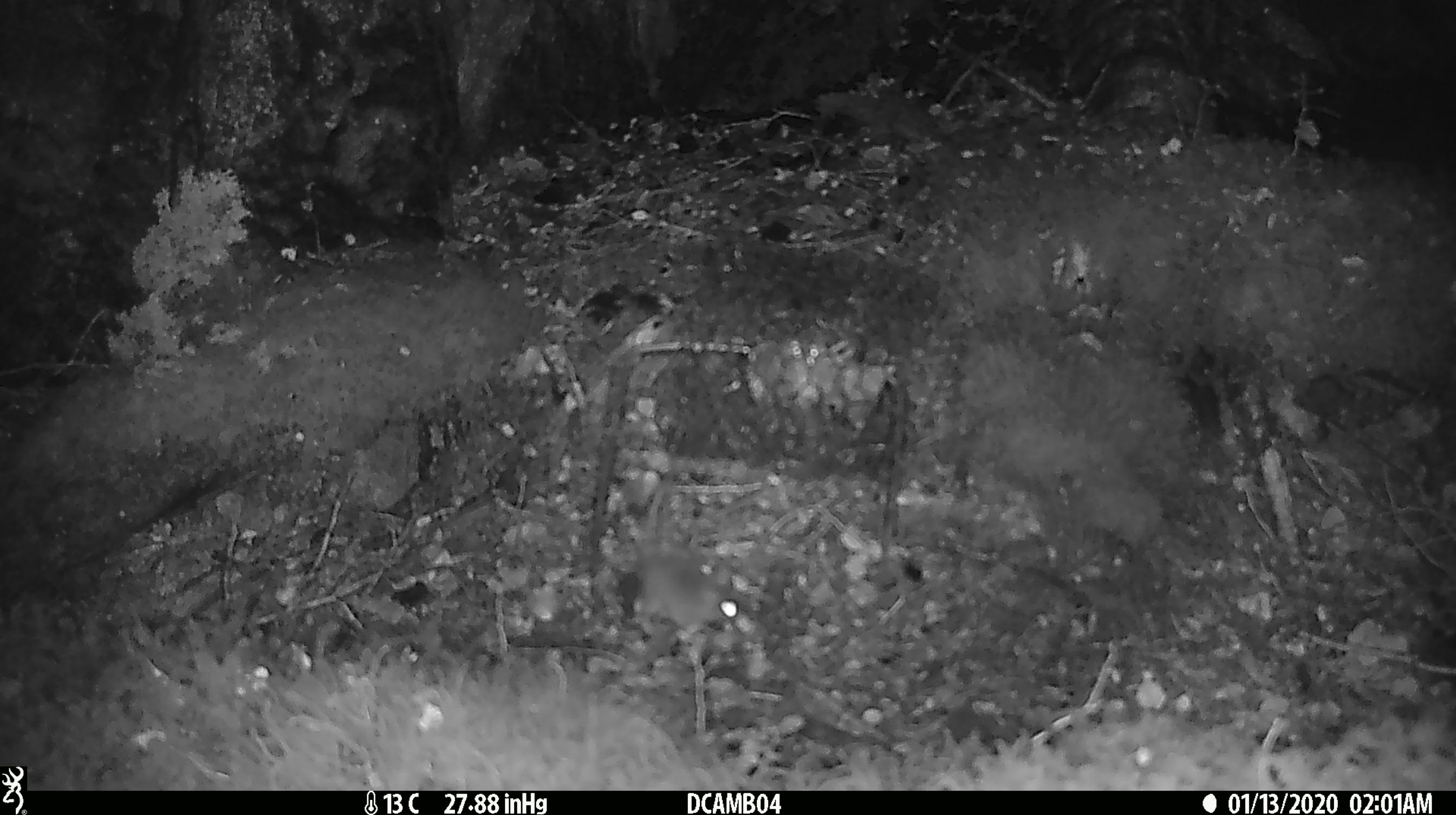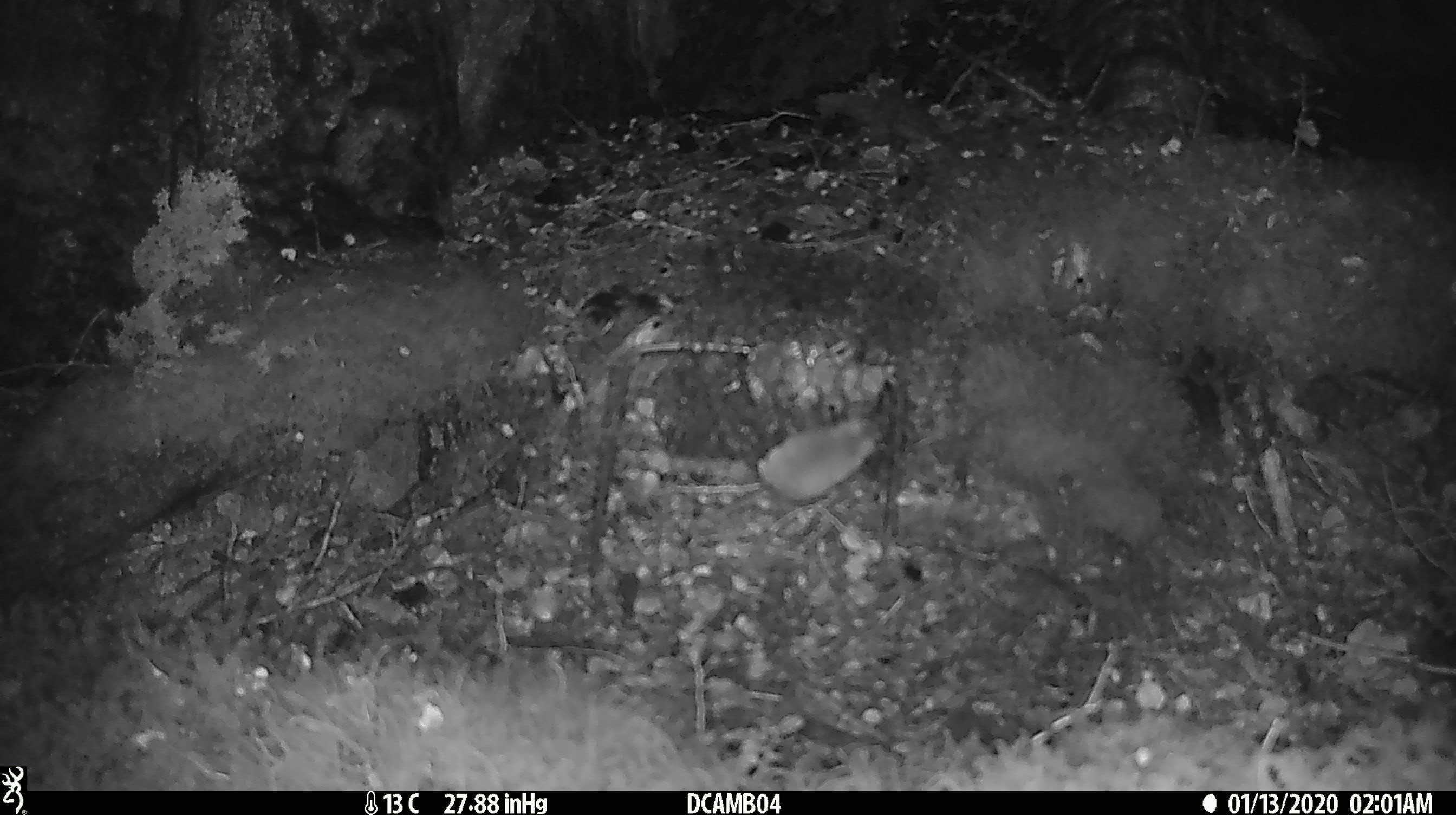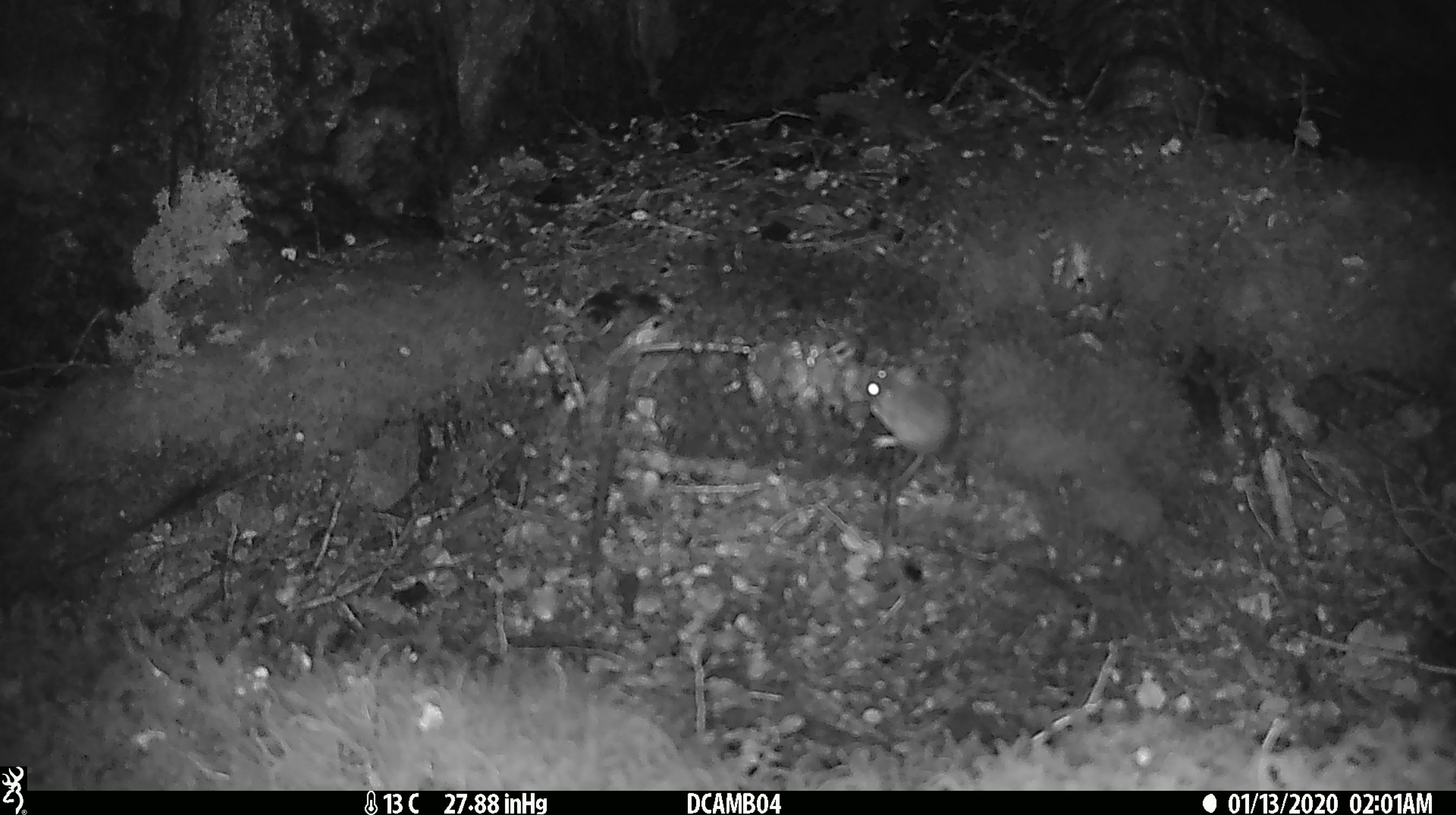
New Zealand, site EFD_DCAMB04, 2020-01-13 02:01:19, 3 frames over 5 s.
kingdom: Animalia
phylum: Chordata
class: Mammalia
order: Rodentia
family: Muridae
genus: Mus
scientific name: Mus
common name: mouse